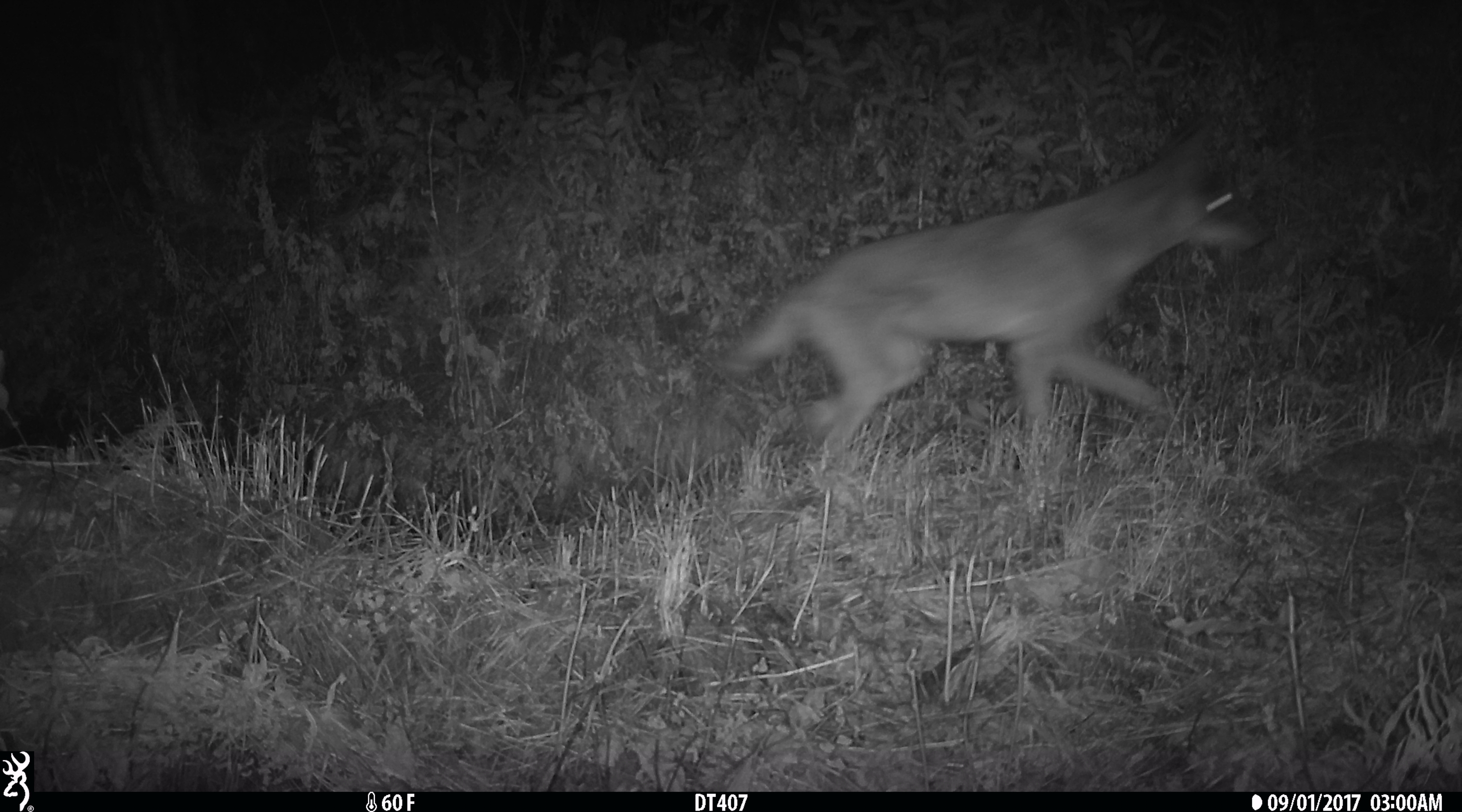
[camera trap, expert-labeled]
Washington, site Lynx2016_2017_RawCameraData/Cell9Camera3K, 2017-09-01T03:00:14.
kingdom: Animalia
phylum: Chordata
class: Mammalia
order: Carnivora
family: Canidae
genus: Canis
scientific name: Canis latrans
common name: coyote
Canis latrans (coyote). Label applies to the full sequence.